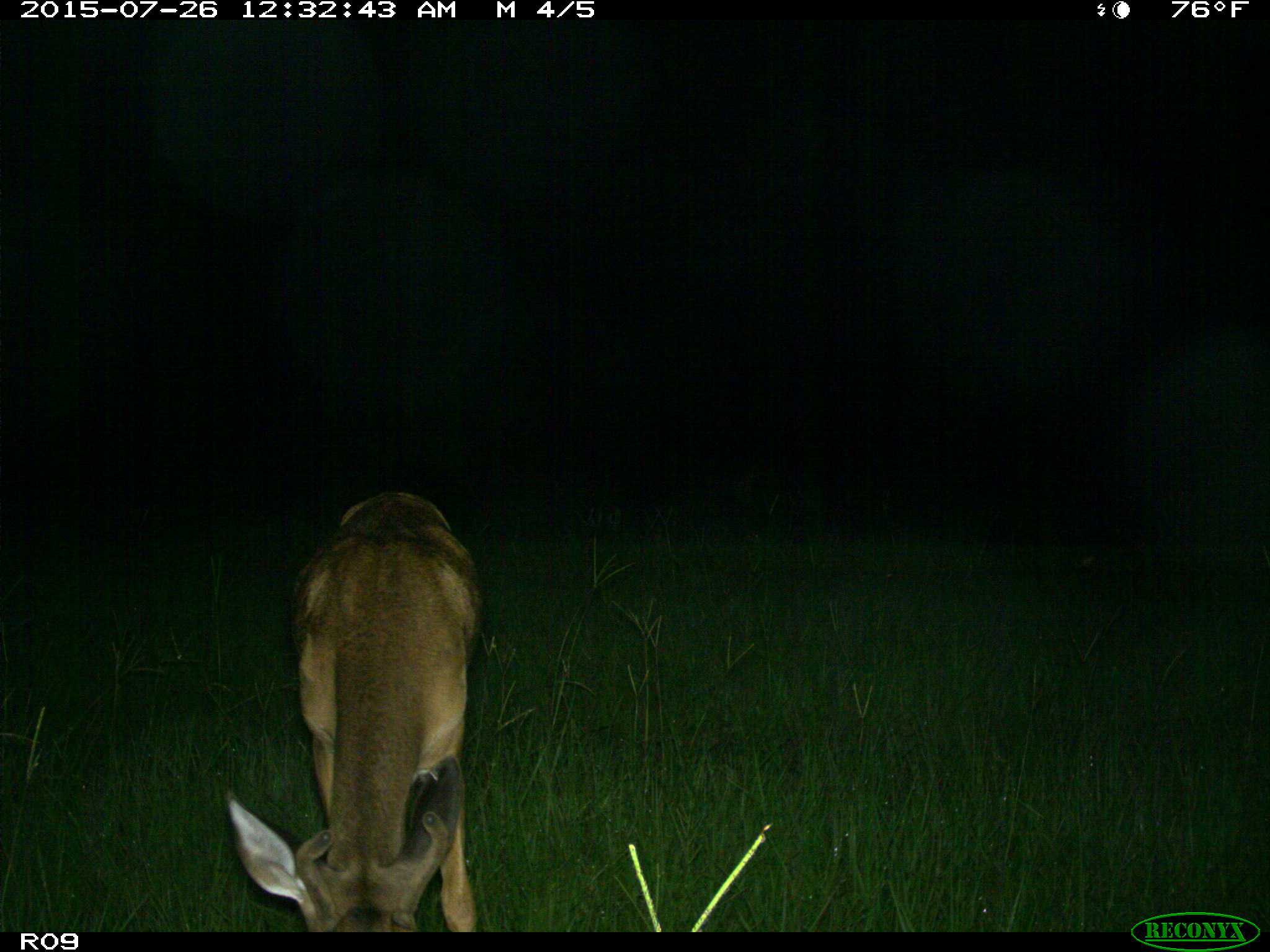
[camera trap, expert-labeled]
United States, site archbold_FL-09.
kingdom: Animalia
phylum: Chordata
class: Mammalia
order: Artiodactyla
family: Cervidae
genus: Odocoileus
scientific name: Odocoileus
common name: deer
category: unidentified deer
Unidentified deer (deer) (Odocoileus).